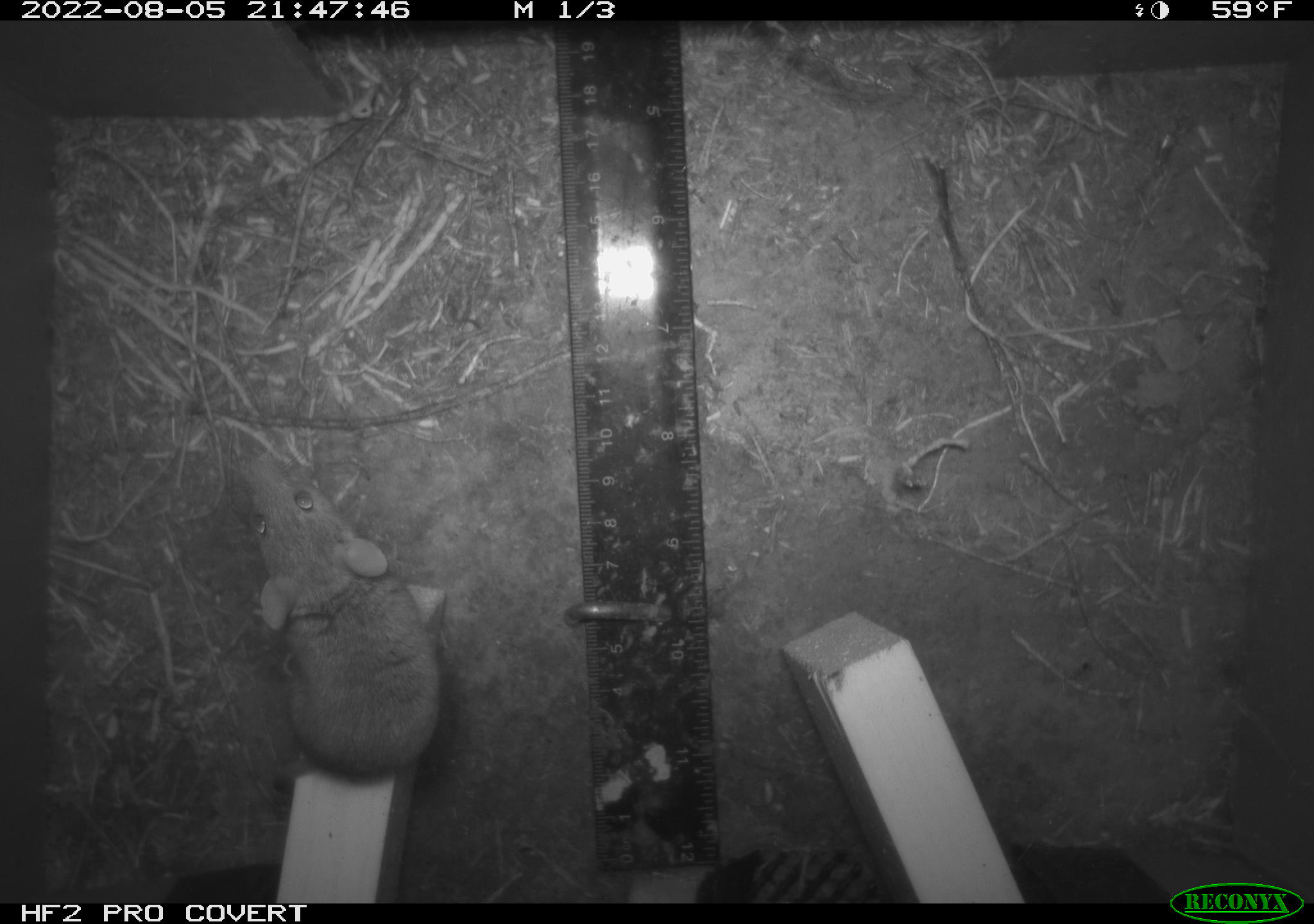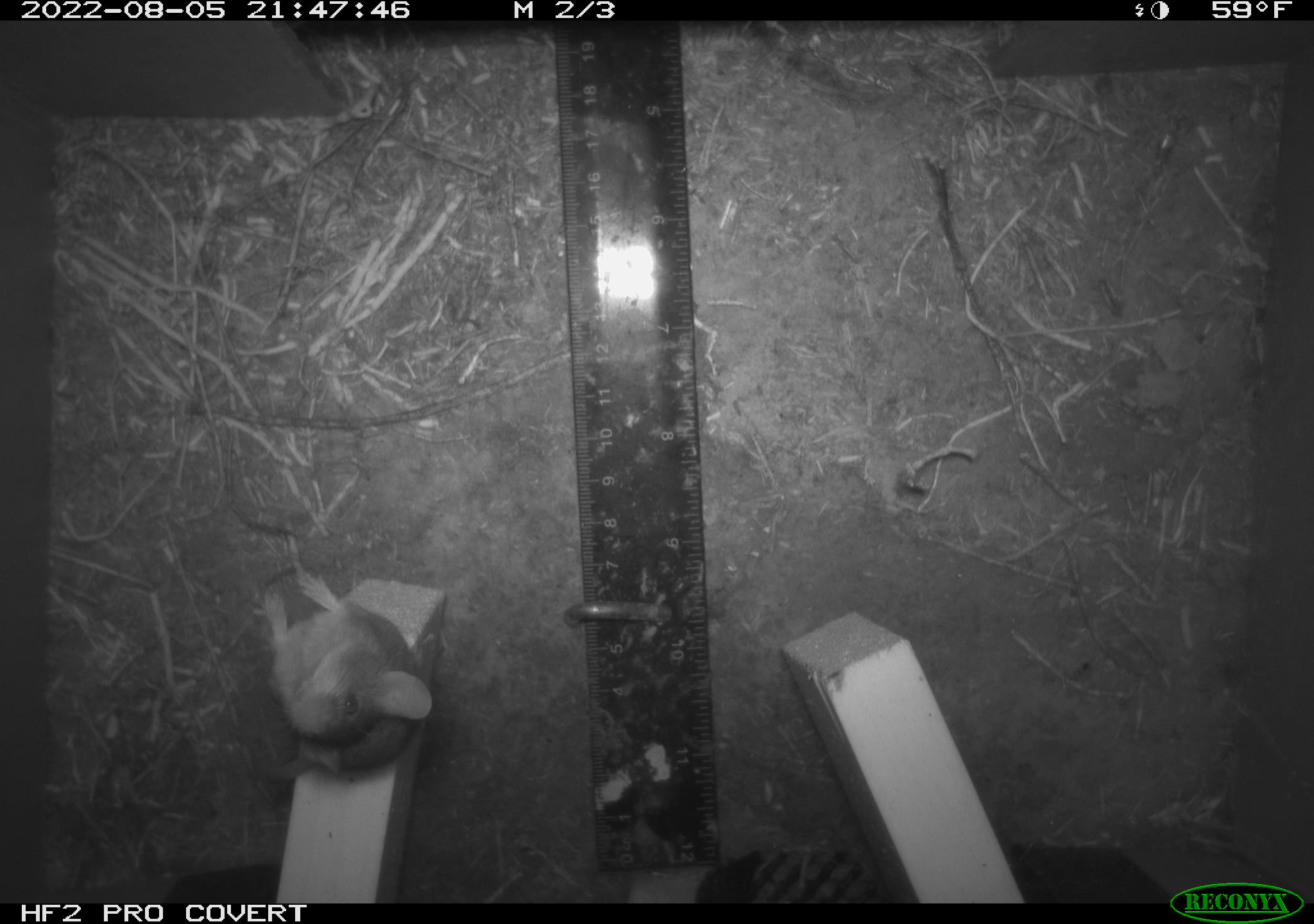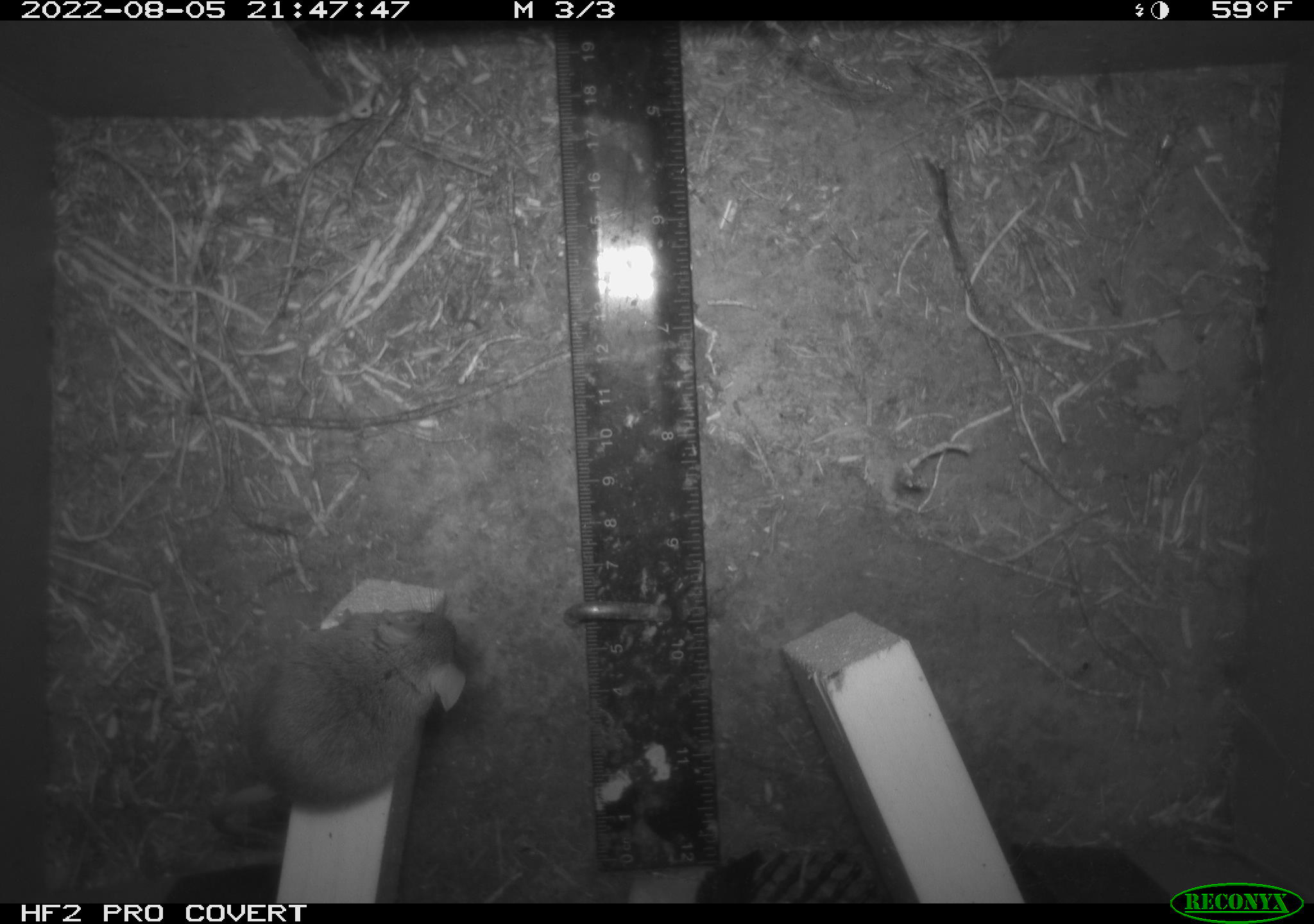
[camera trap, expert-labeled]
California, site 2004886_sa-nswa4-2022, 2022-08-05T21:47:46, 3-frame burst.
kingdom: Animalia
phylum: Chordata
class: Mammalia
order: Rodentia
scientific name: Rodentia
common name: rodent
Rodent (Rodentia).